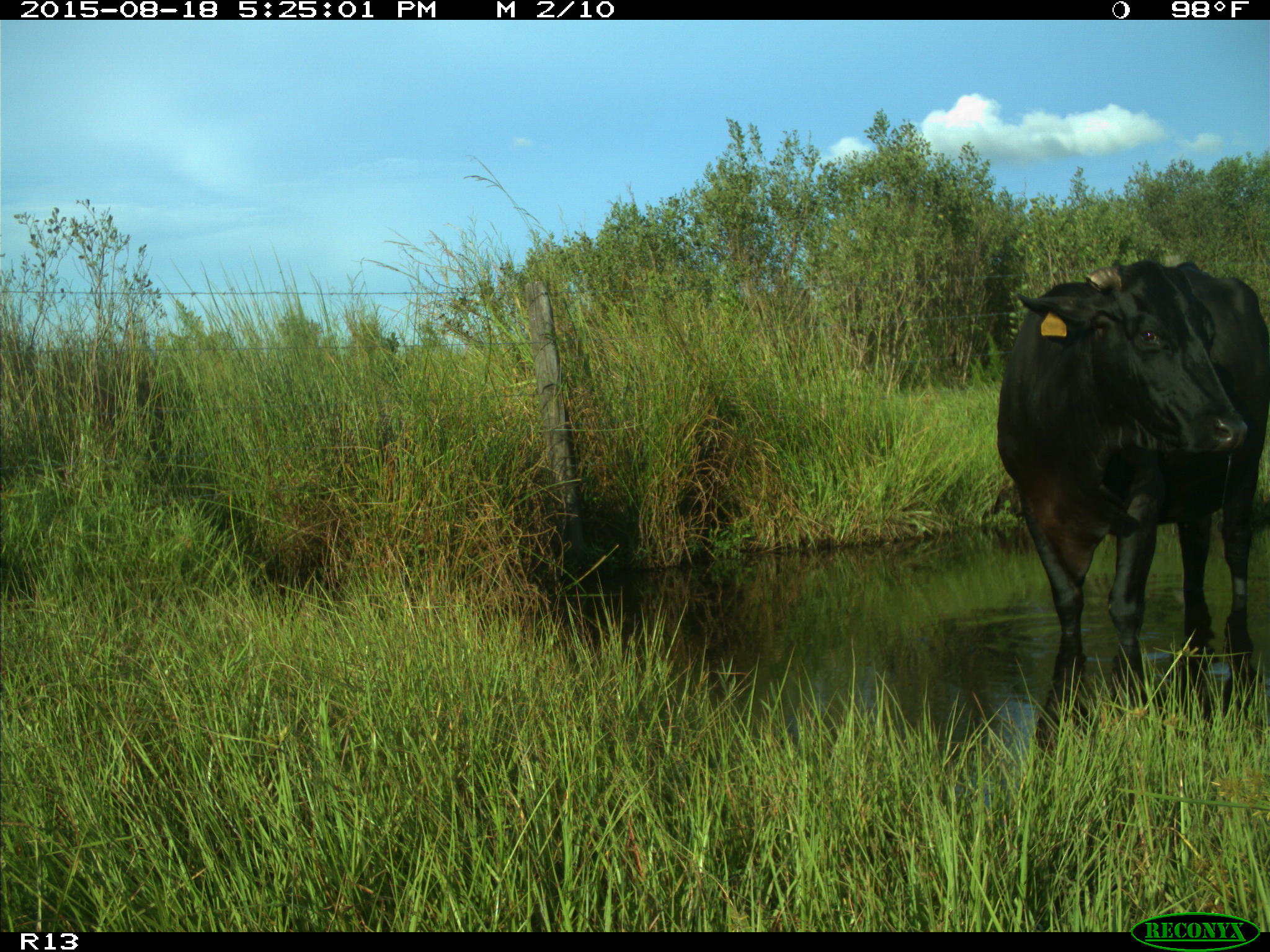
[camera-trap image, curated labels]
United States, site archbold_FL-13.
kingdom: Animalia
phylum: Chordata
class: Mammalia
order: Artiodactyla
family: Bovidae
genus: Bos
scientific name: Bos taurus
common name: domestic cow